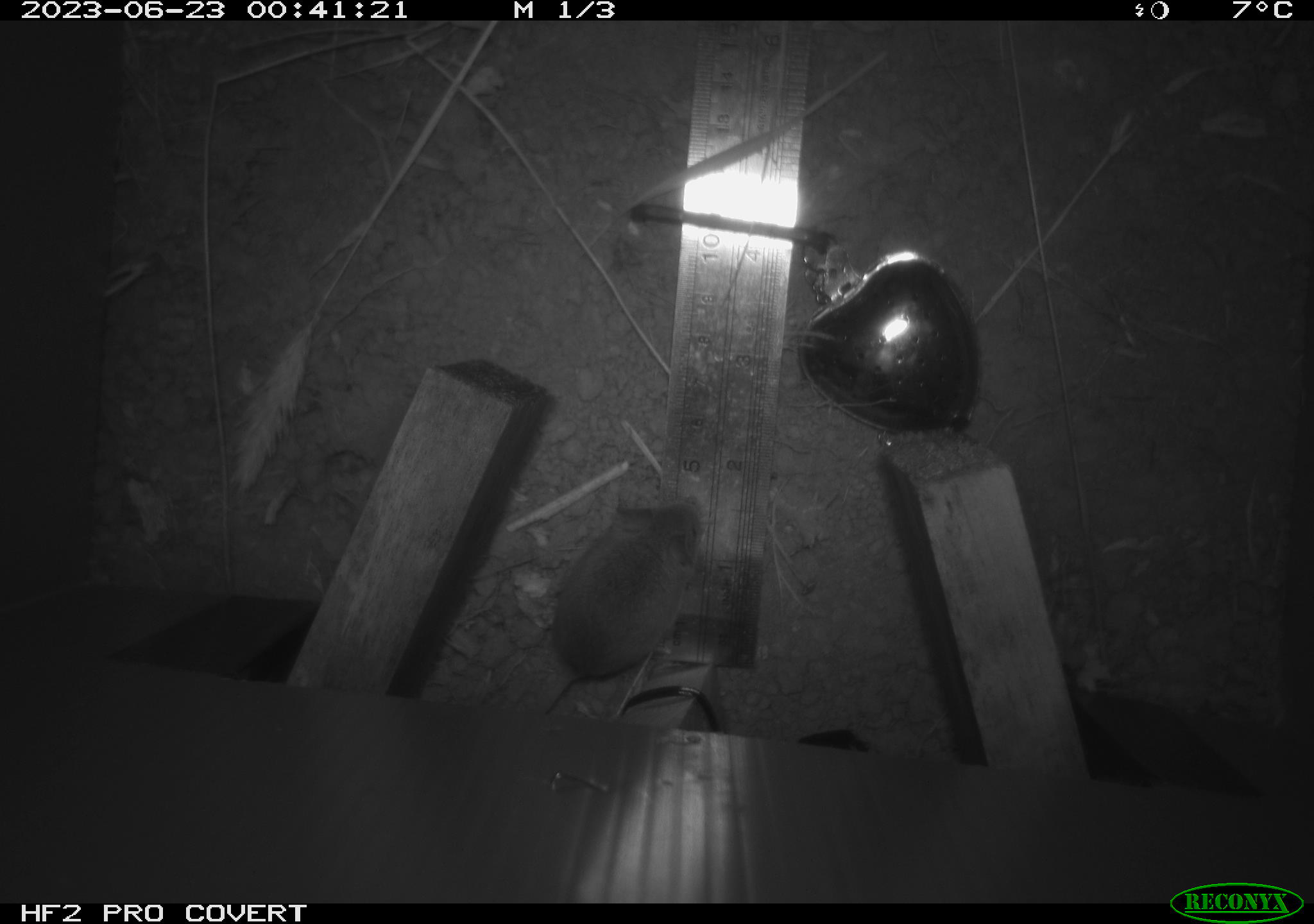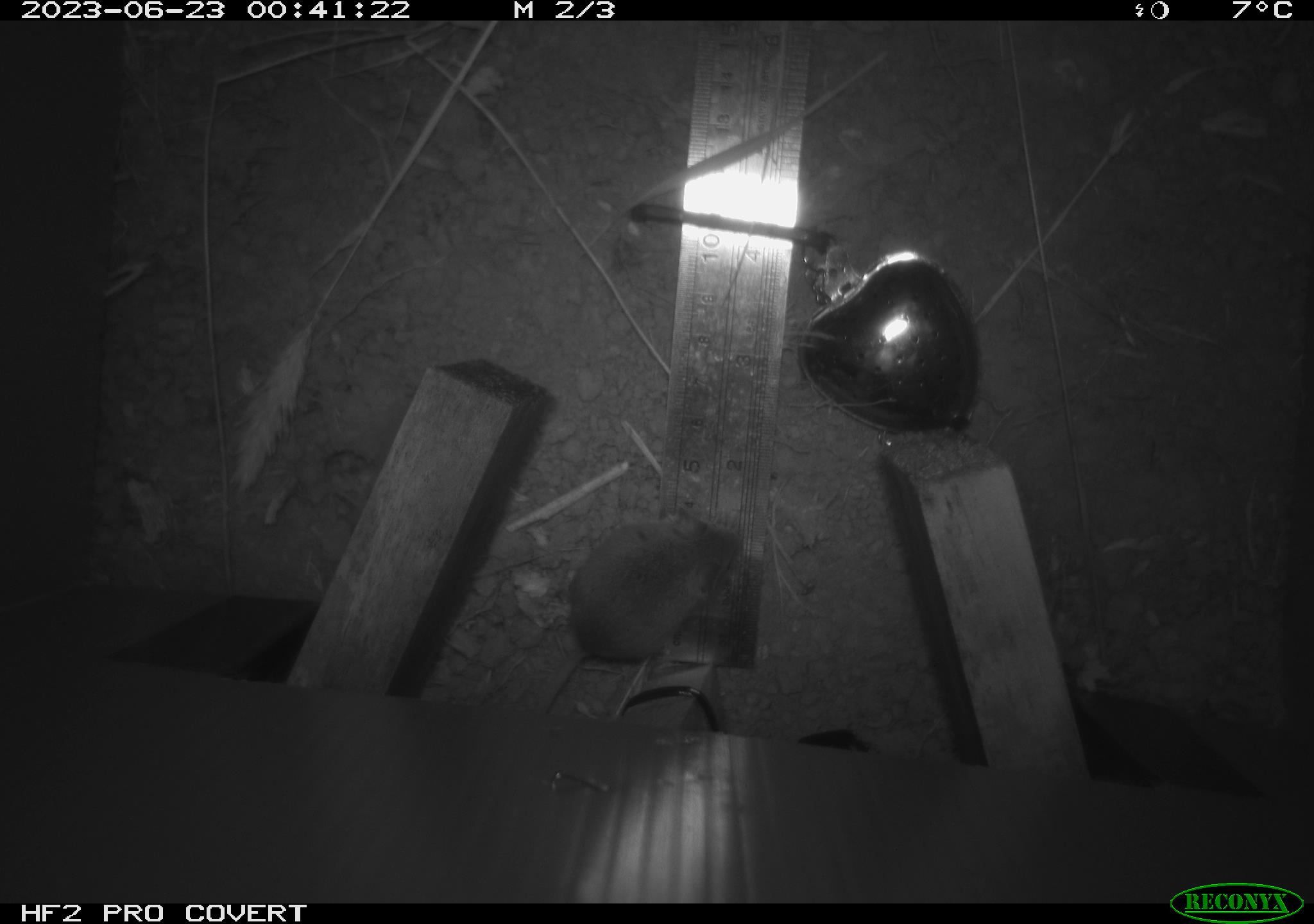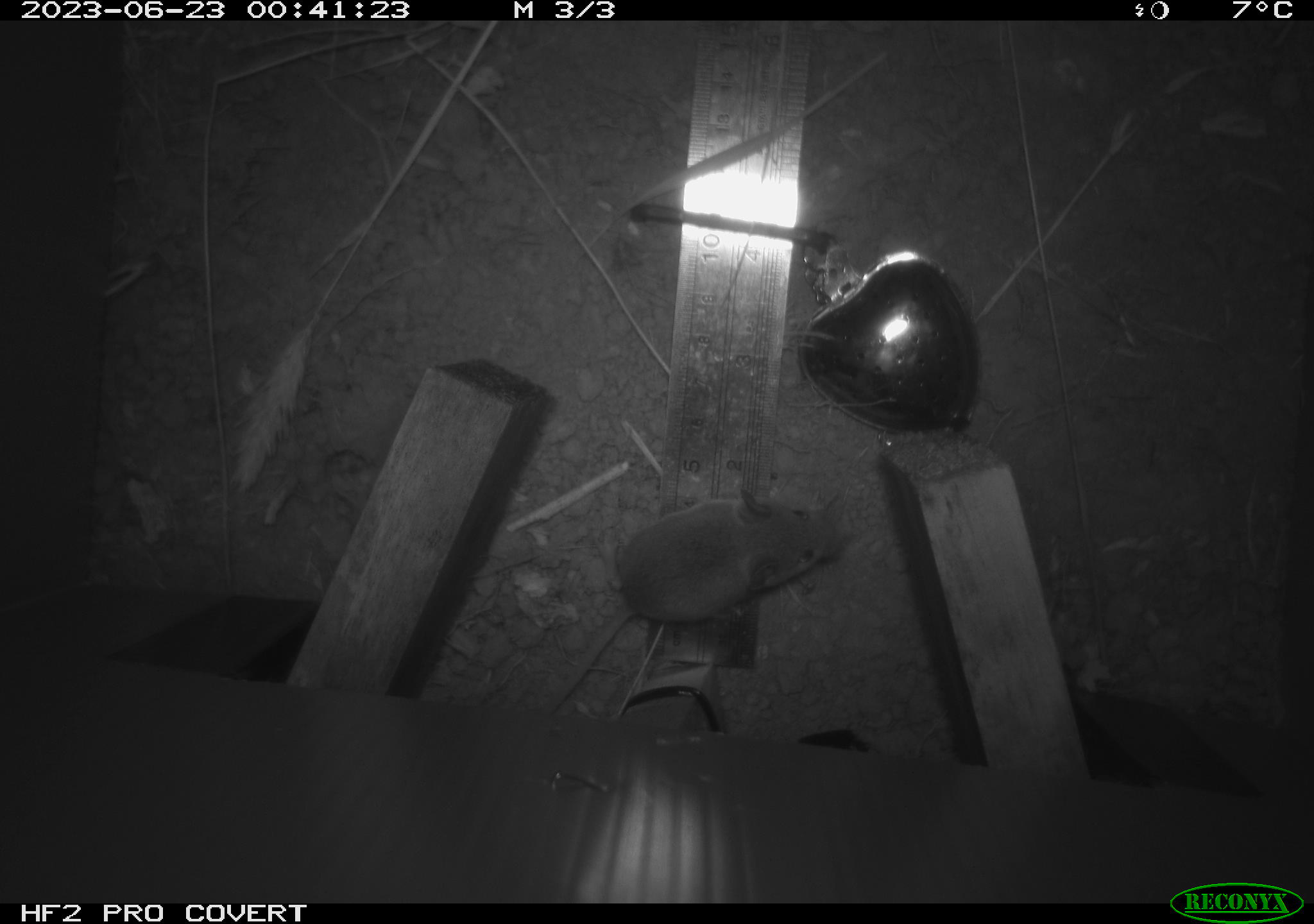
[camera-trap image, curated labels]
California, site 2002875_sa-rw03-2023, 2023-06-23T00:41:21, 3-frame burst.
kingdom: Animalia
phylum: Chordata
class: Mammalia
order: Rodentia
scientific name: Rodentia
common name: mouse species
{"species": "mouse species (Rodentia)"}